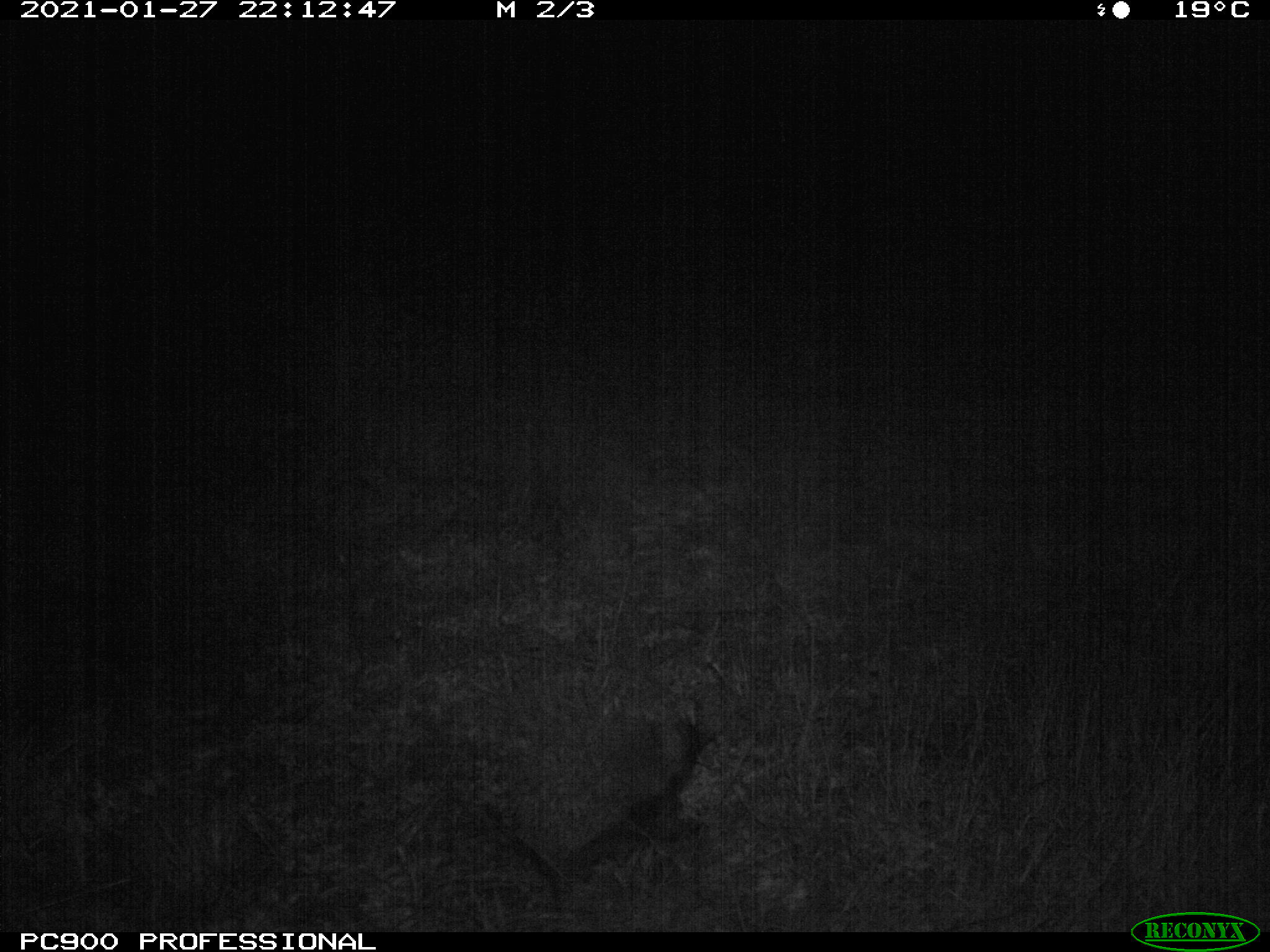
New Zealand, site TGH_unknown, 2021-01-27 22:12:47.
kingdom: Animalia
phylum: Chordata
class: Mammalia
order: Eulipotyphla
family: Erinaceidae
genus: Erinaceus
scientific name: Erinaceus europaeus europaeus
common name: european hedgehog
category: hedgehog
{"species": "hedgehog (european hedgehog) (Erinaceus europaeus europaeus)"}